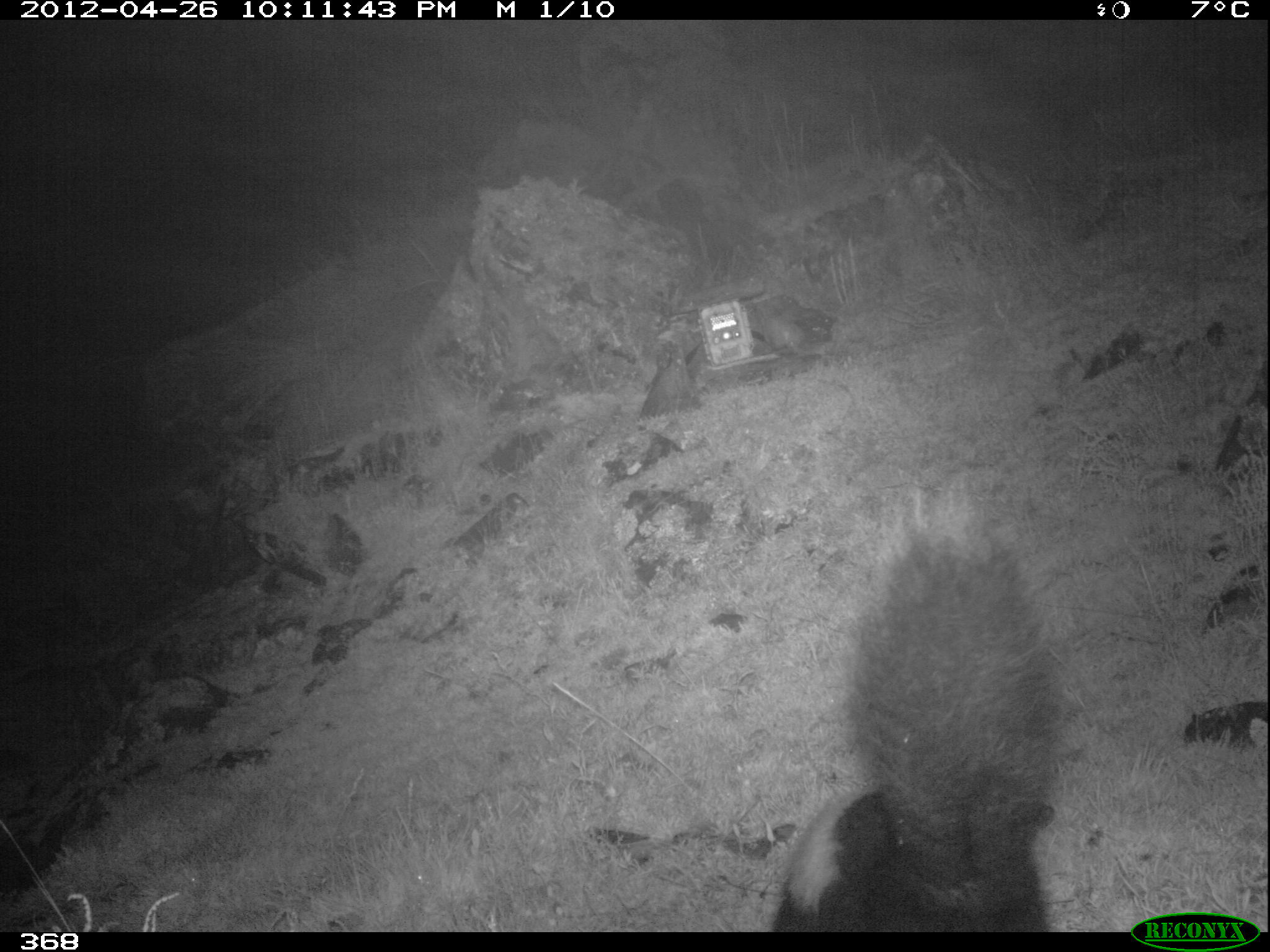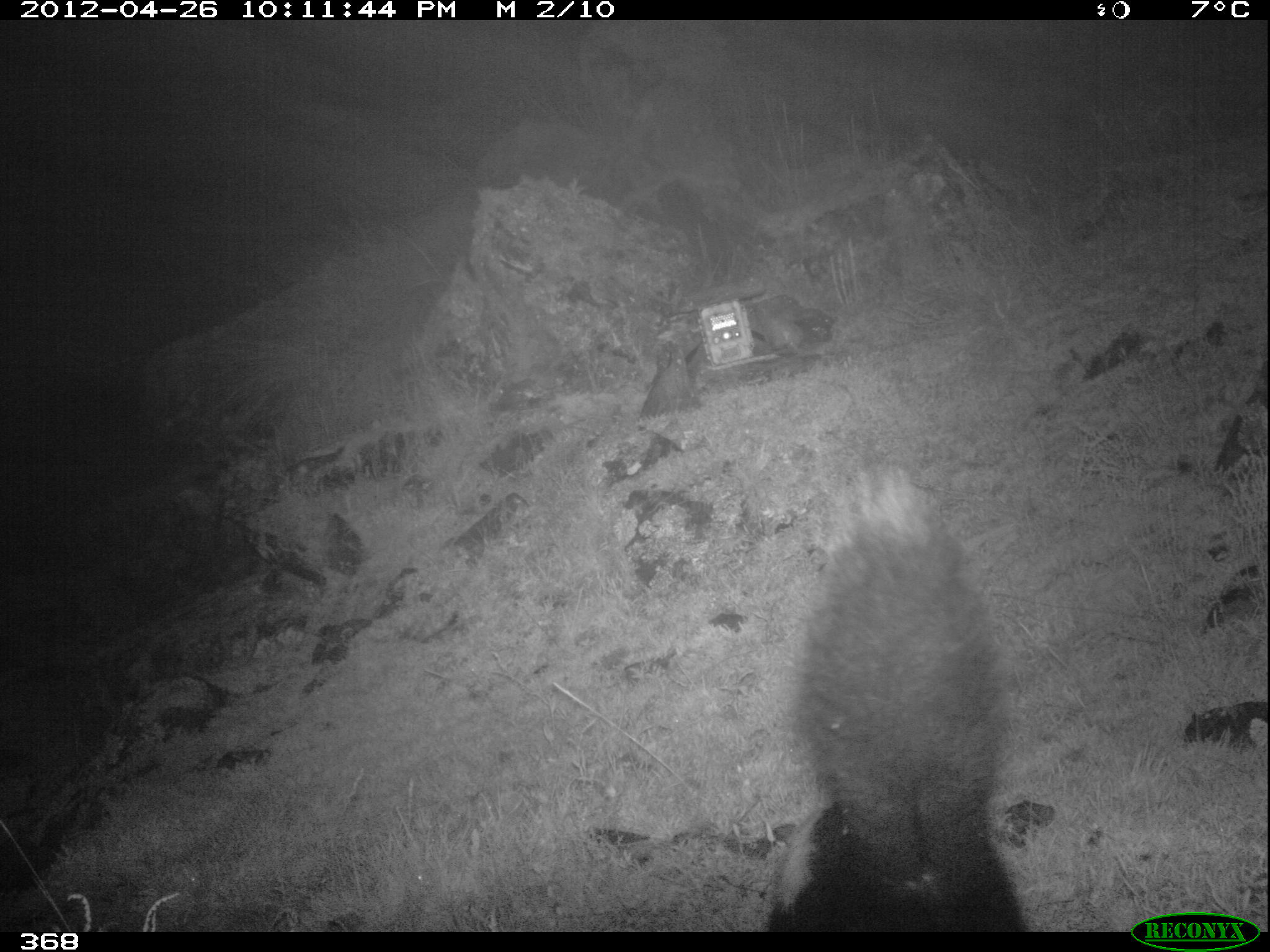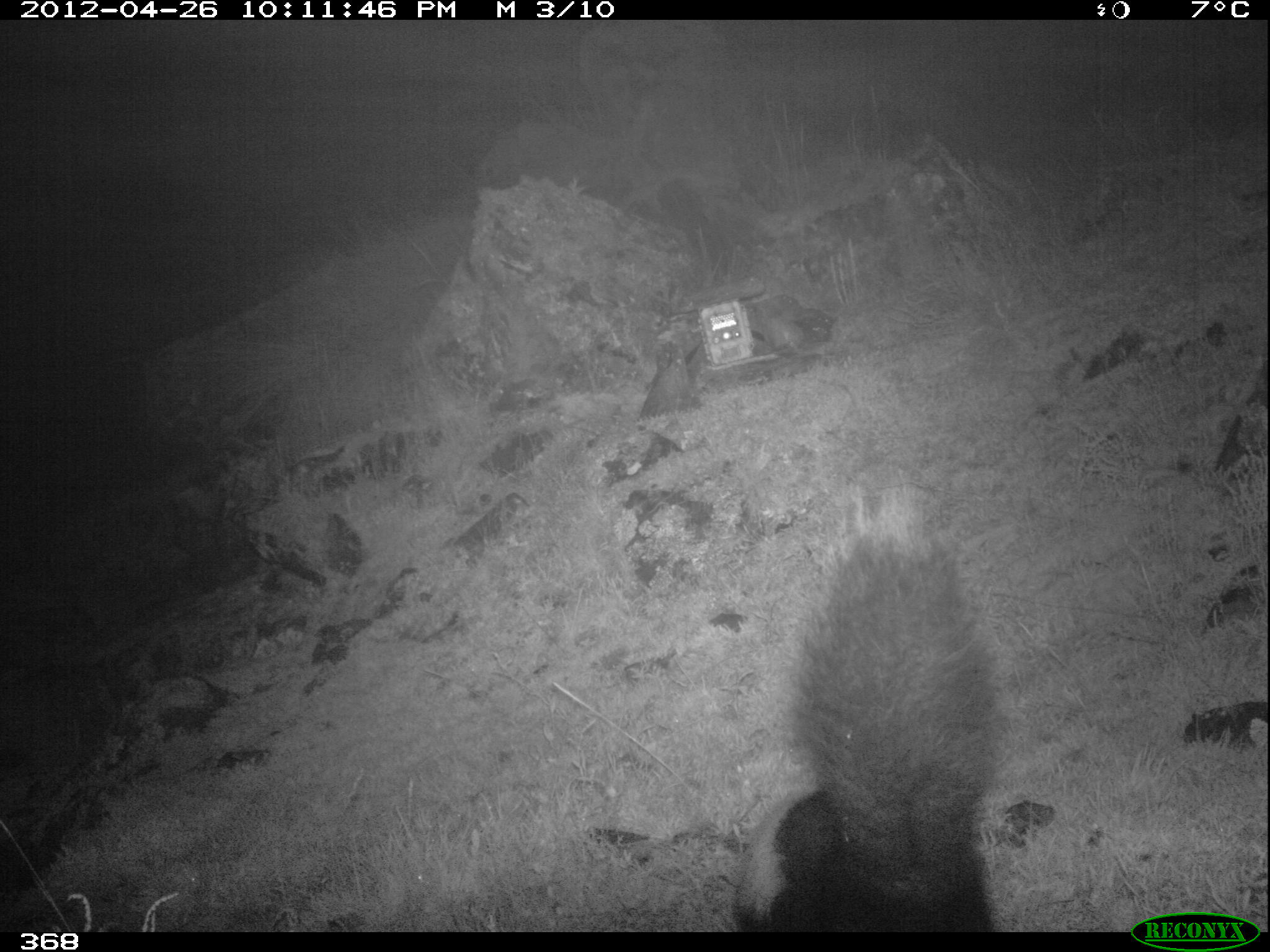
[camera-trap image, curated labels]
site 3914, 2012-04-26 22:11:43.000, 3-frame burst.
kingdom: Animalia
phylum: Chordata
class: Mammalia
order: Carnivora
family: Mephitidae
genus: Conepatus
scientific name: Conepatus chinga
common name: molina's hog-nosed skunk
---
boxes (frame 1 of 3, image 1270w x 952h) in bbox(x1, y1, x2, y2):
conepatus chinga: bbox(770, 502, 1057, 932)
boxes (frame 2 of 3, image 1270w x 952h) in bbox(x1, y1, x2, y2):
conepatus chinga: bbox(757, 480, 1031, 931)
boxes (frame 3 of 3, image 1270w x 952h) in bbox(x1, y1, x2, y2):
conepatus chinga: bbox(731, 495, 999, 932)